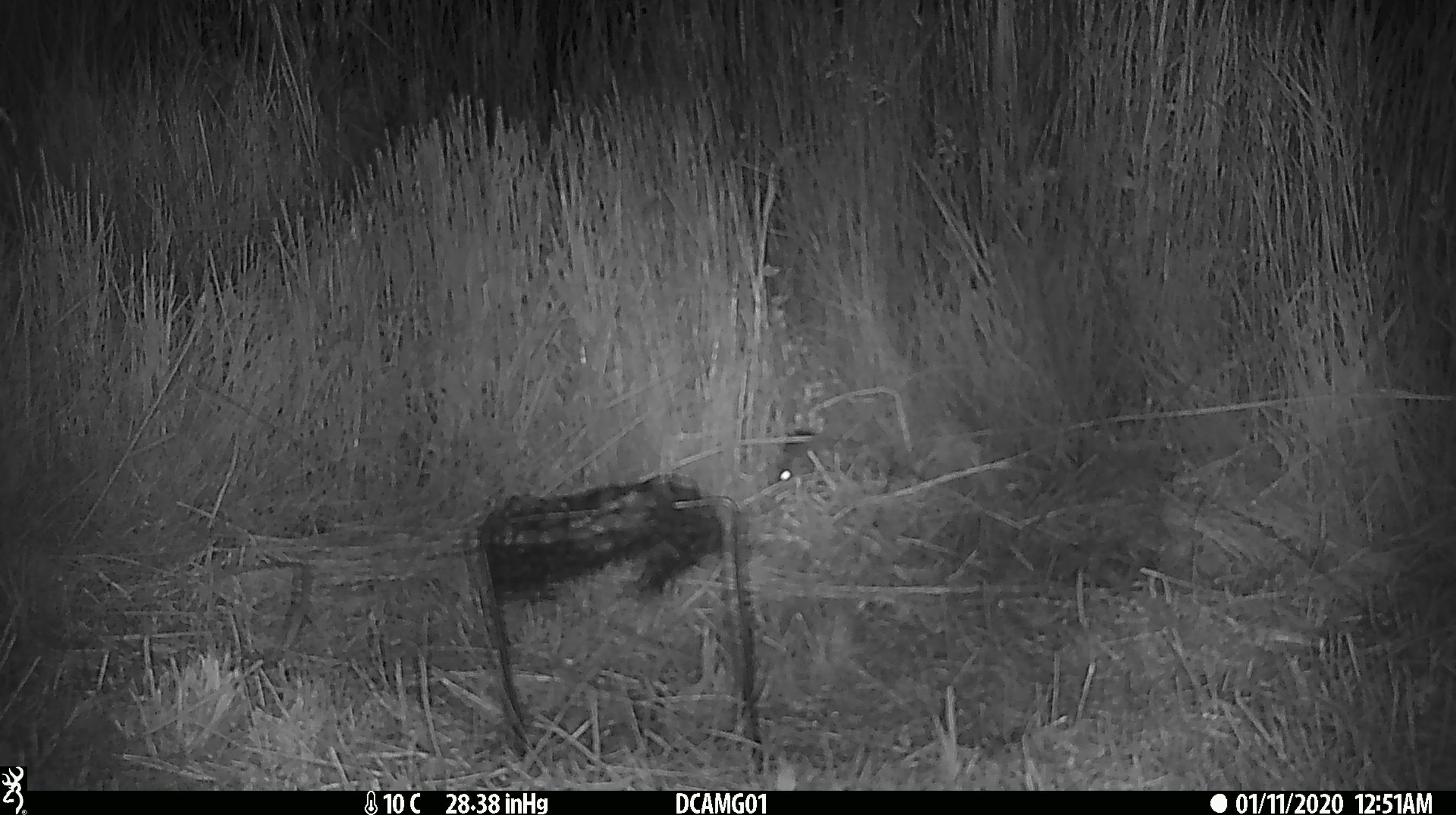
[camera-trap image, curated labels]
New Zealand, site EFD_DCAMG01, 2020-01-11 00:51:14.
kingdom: Animalia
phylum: Chordata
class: Mammalia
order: Rodentia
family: Muridae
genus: Mus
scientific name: Mus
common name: mouse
Mouse (Mus).